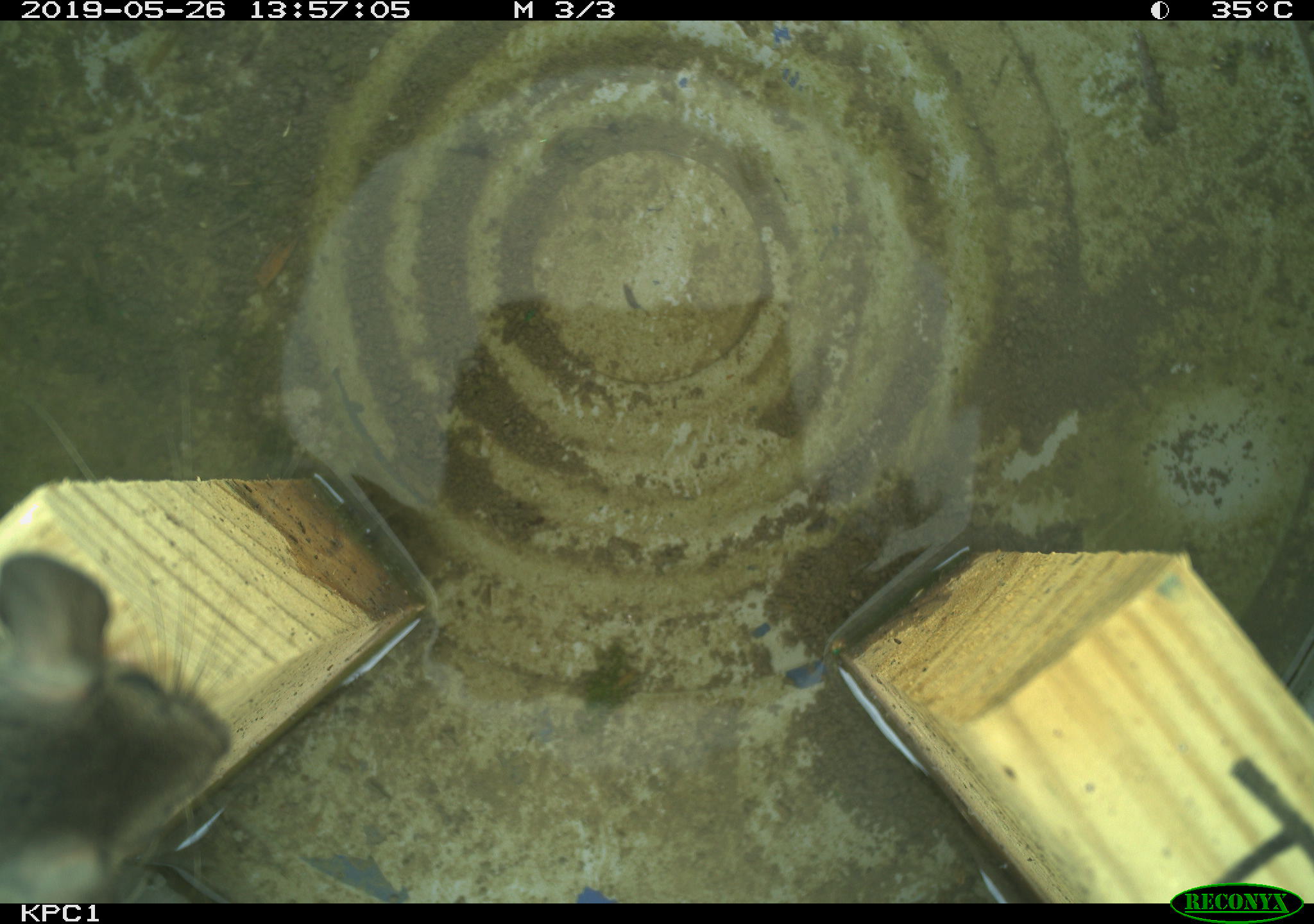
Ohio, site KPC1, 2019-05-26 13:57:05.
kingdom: Animalia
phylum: Chordata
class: Mammalia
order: Rodentia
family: Cricetidae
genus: Peromyscus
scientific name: Peromyscus leucopus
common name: white-footed mouse